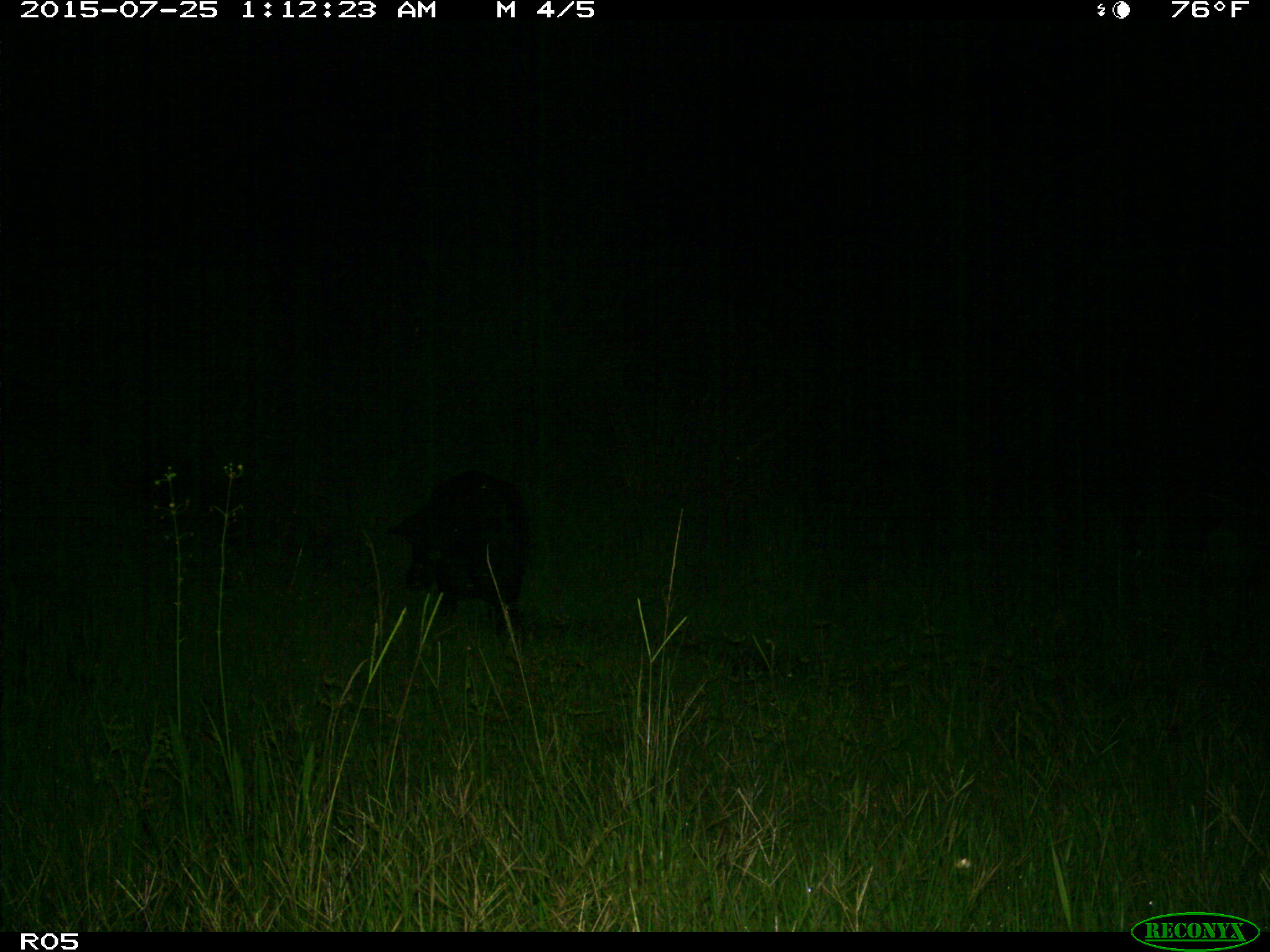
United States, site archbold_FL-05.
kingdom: Animalia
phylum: Chordata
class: Mammalia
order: Artiodactyla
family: Suidae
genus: Sus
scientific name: Sus scrofa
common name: wild boar